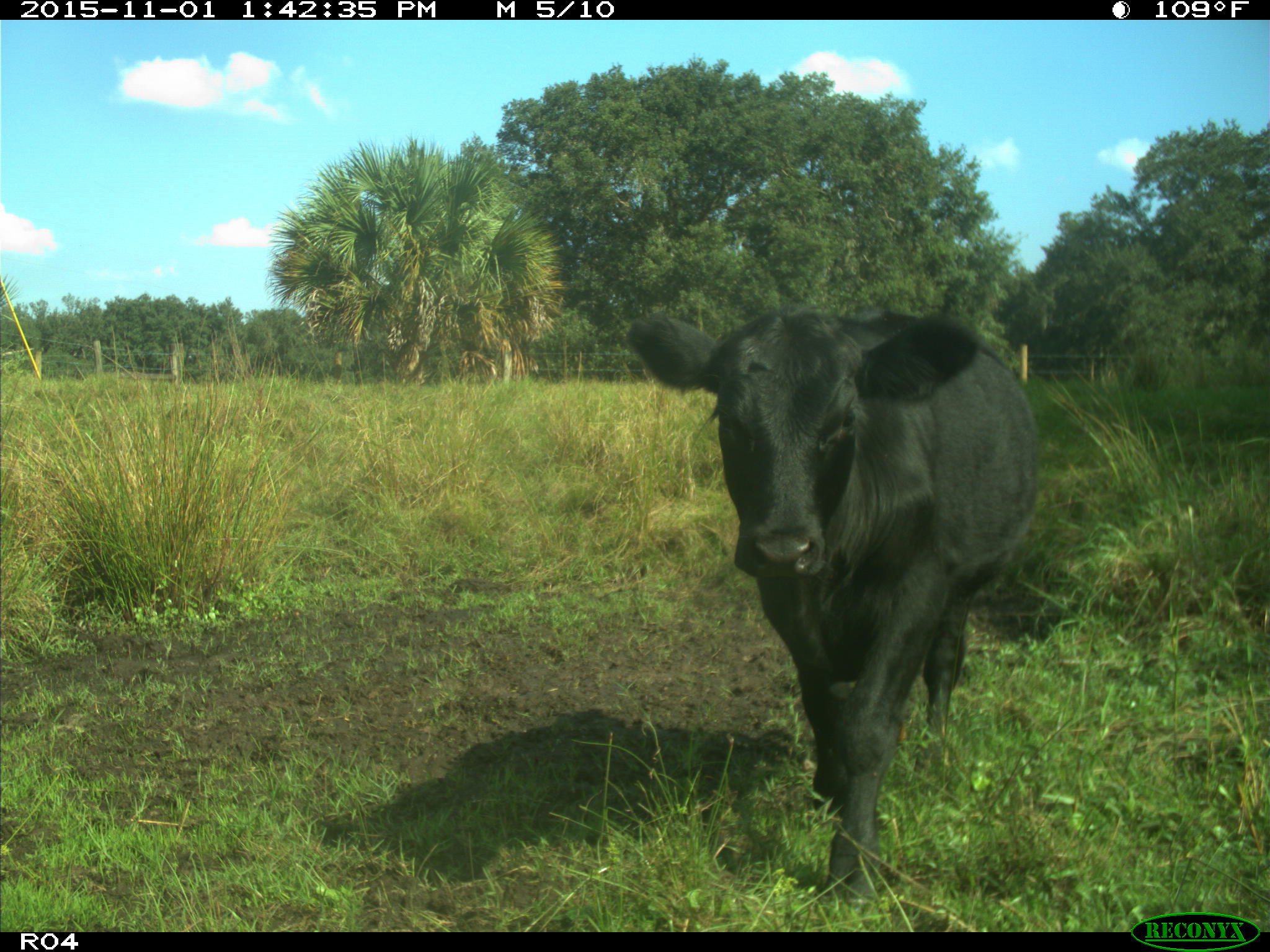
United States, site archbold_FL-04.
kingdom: Animalia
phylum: Chordata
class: Mammalia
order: Artiodactyla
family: Bovidae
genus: Bos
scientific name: Bos taurus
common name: domestic cow